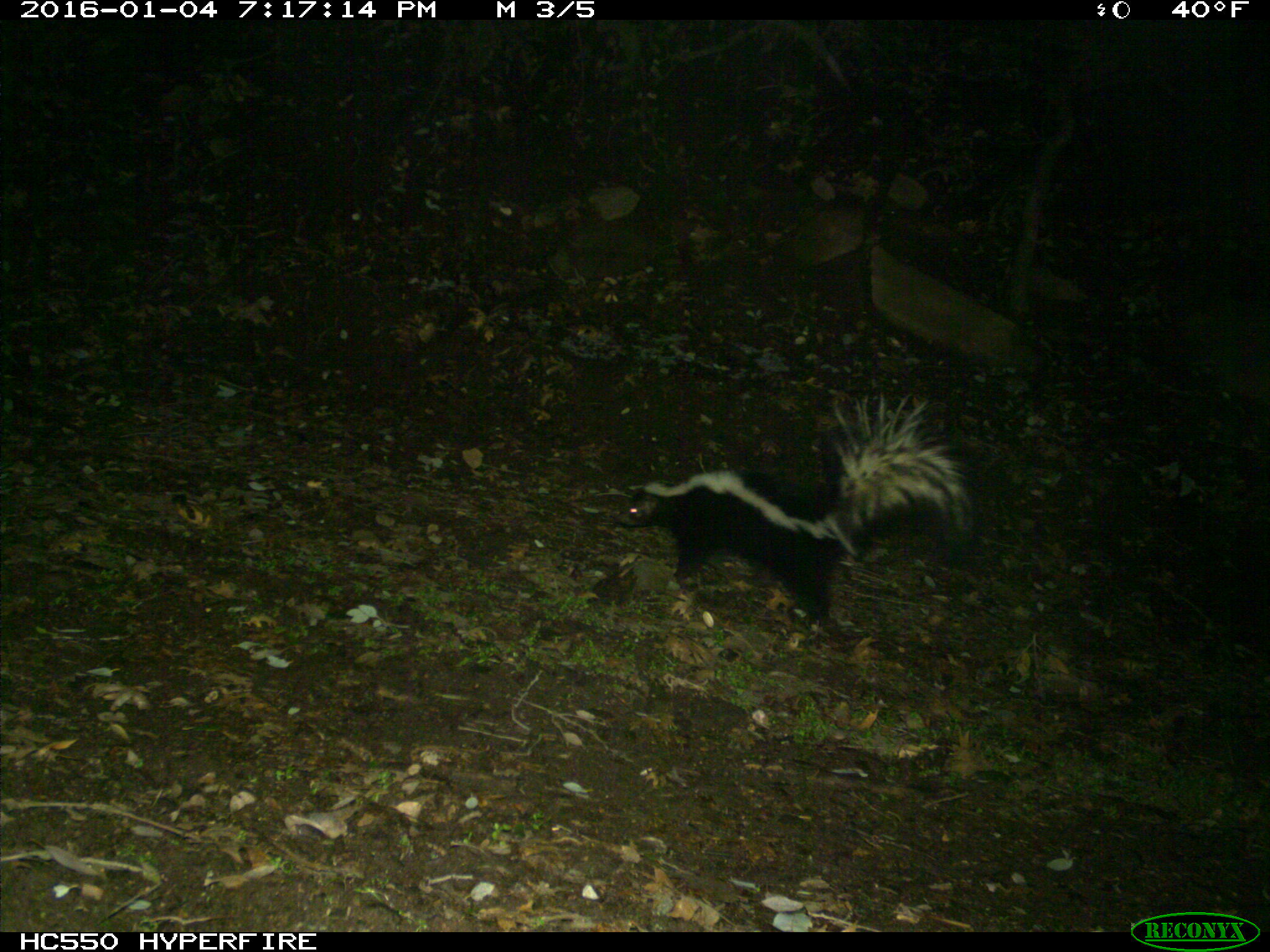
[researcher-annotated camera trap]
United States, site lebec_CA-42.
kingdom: Animalia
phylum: Chordata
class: Mammalia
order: Carnivora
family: Mephitidae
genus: Mephitis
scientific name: Mephitis mephitis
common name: striped skunk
Mephitis mephitis (striped skunk).